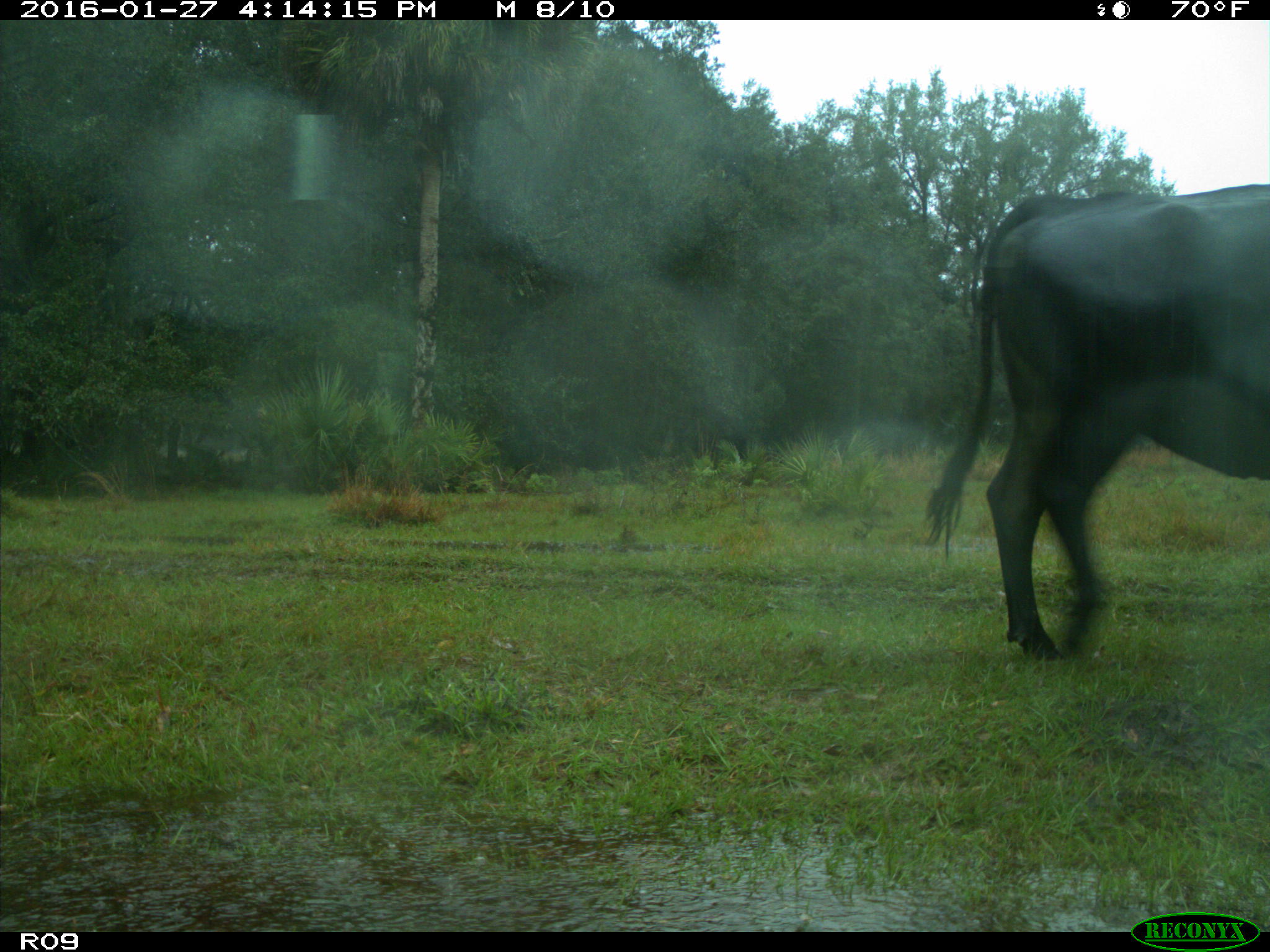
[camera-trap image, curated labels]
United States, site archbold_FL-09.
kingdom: Animalia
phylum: Chordata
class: Mammalia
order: Artiodactyla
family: Bovidae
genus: Bos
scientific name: Bos taurus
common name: domestic cow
Bos taurus (domestic cow).